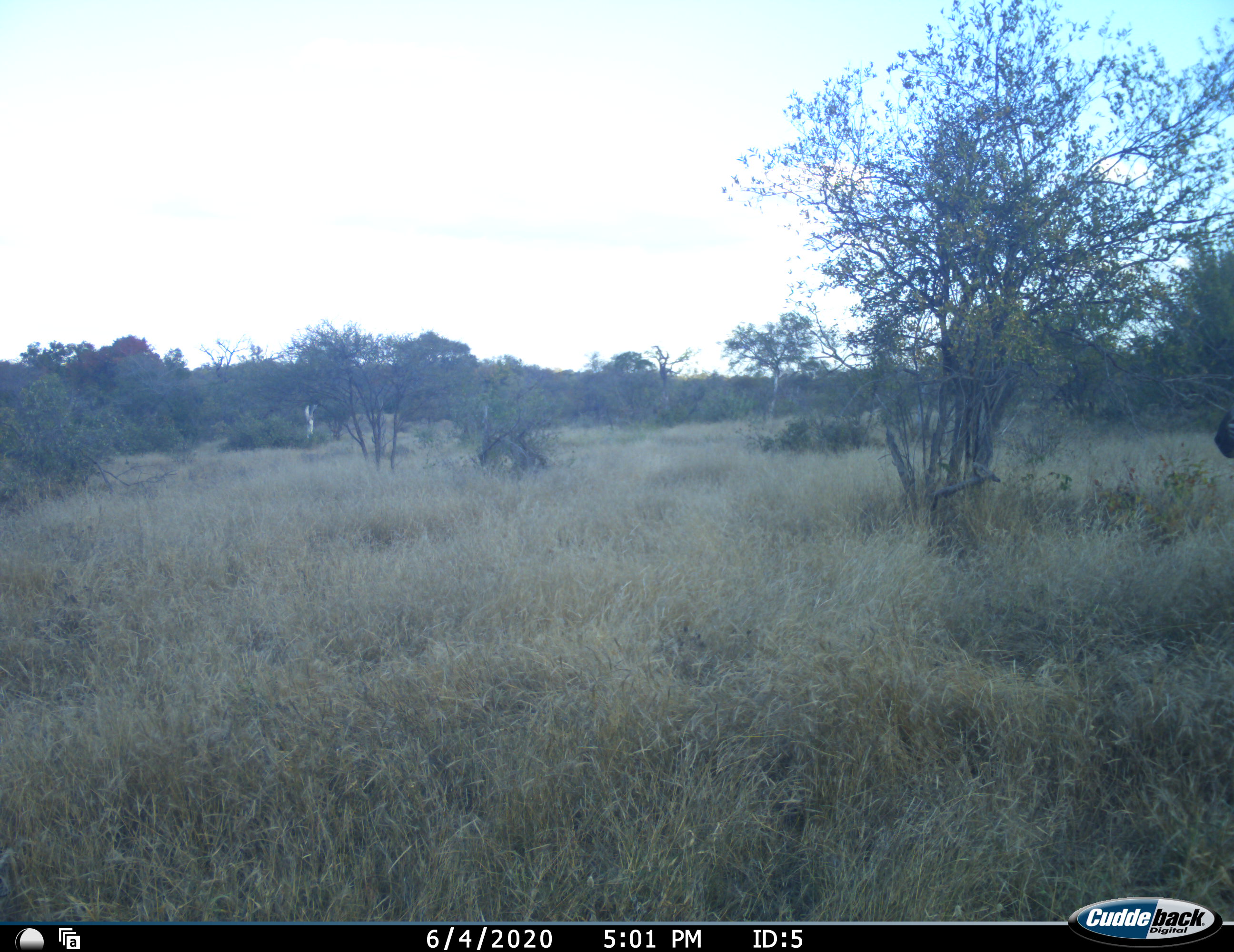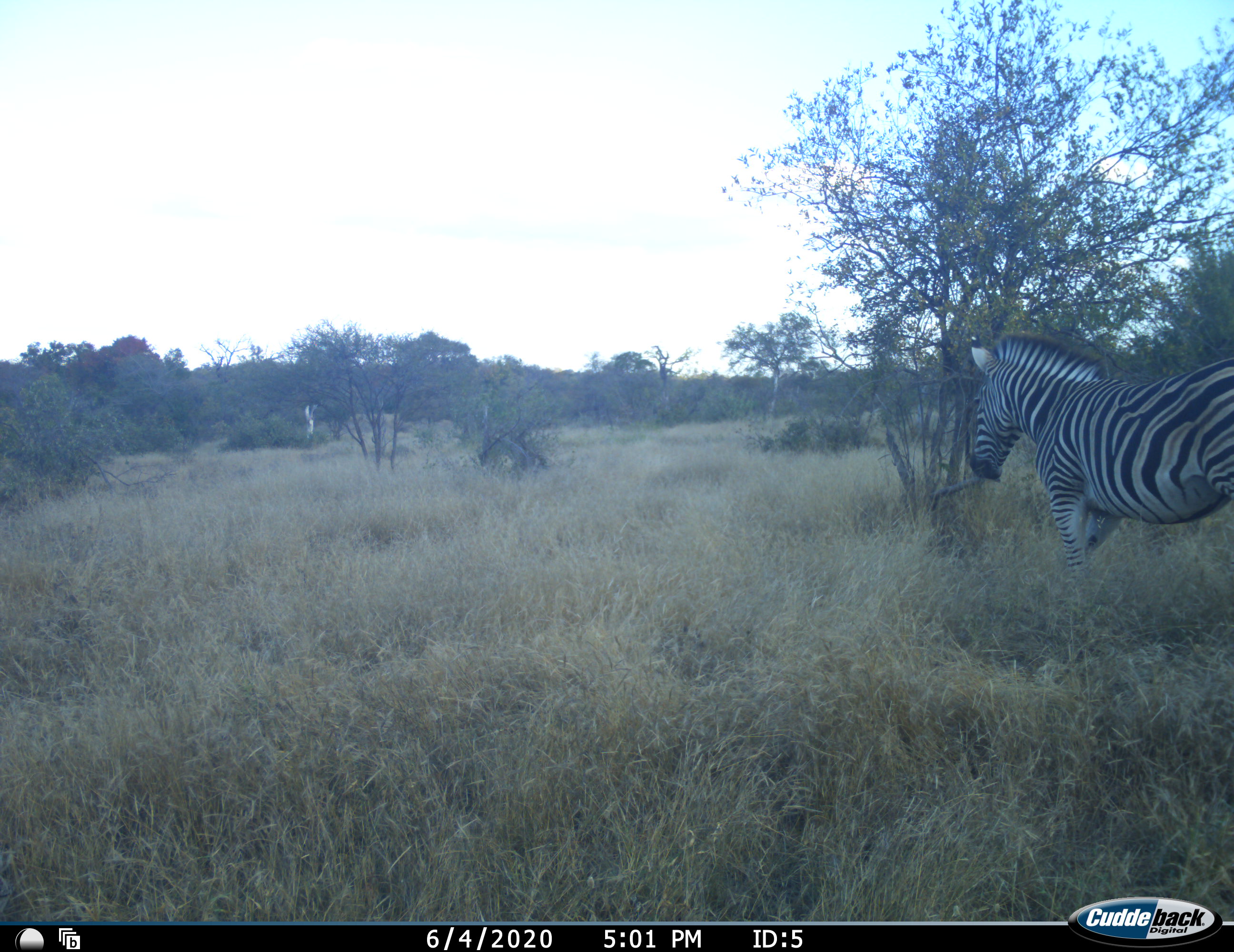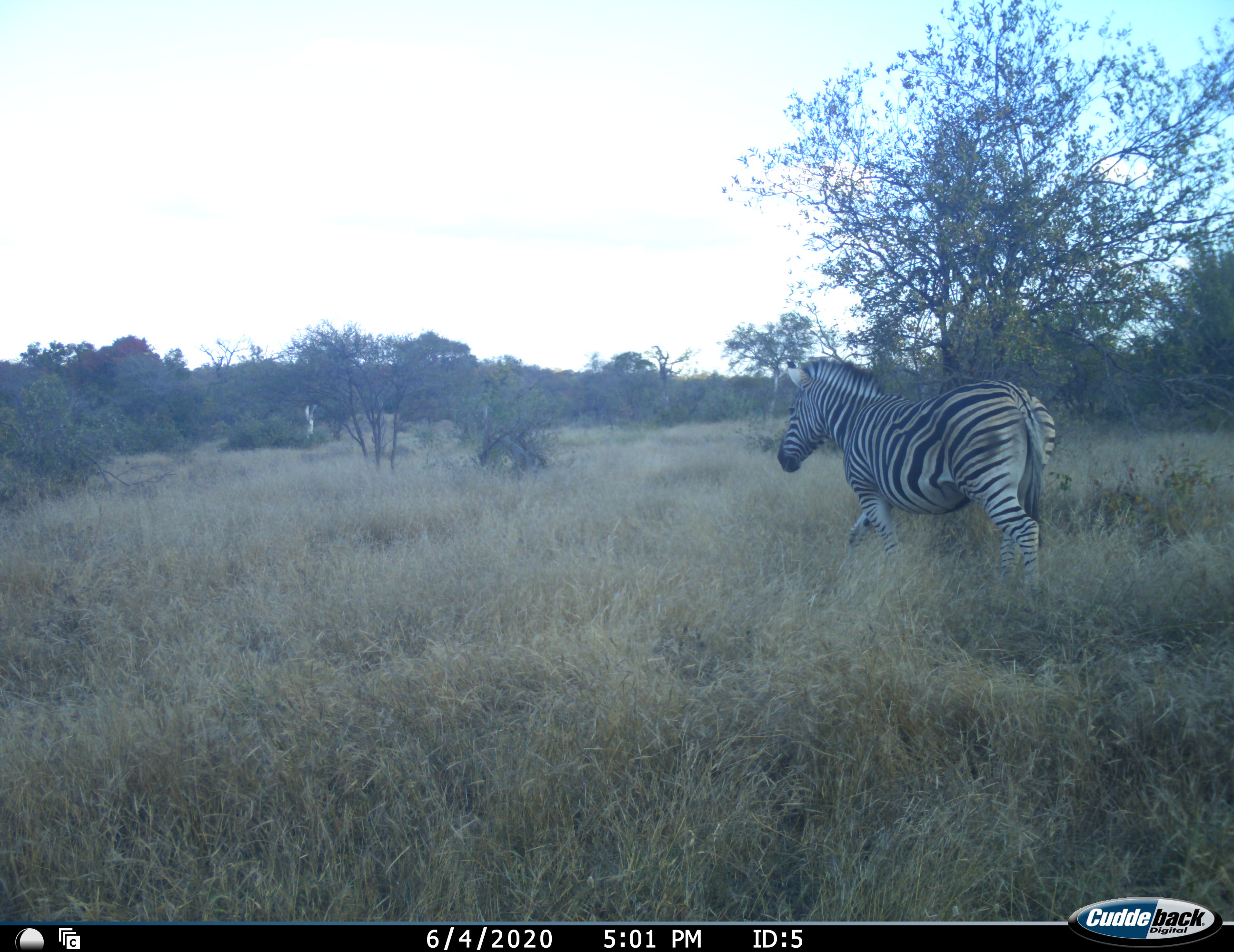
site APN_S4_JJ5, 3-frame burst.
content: unidentified animal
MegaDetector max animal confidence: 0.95